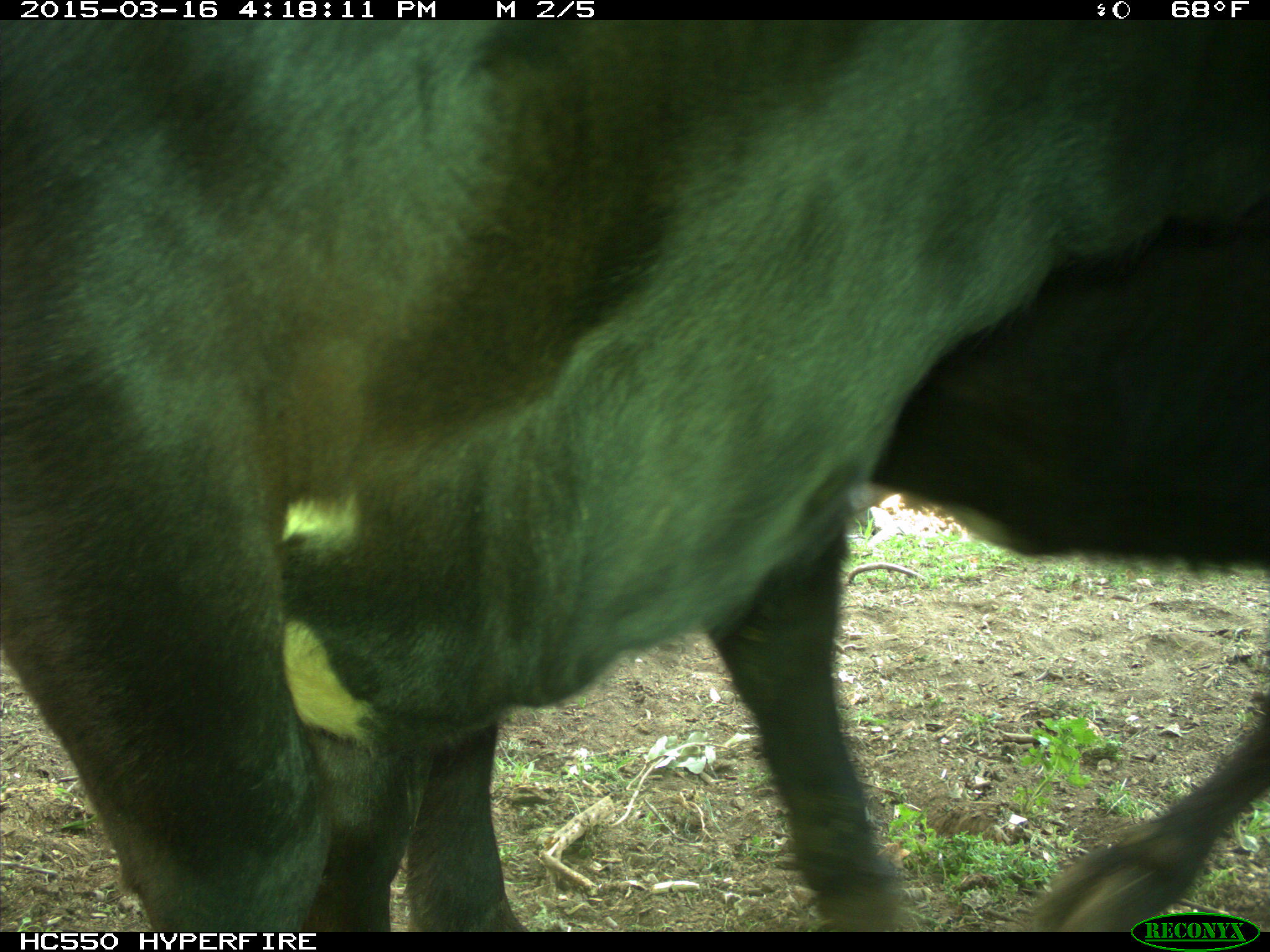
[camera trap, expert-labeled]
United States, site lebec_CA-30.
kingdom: Animalia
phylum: Chordata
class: Mammalia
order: Artiodactyla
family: Bovidae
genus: Bos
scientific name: Bos taurus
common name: domestic cow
Bos taurus (domestic cow).